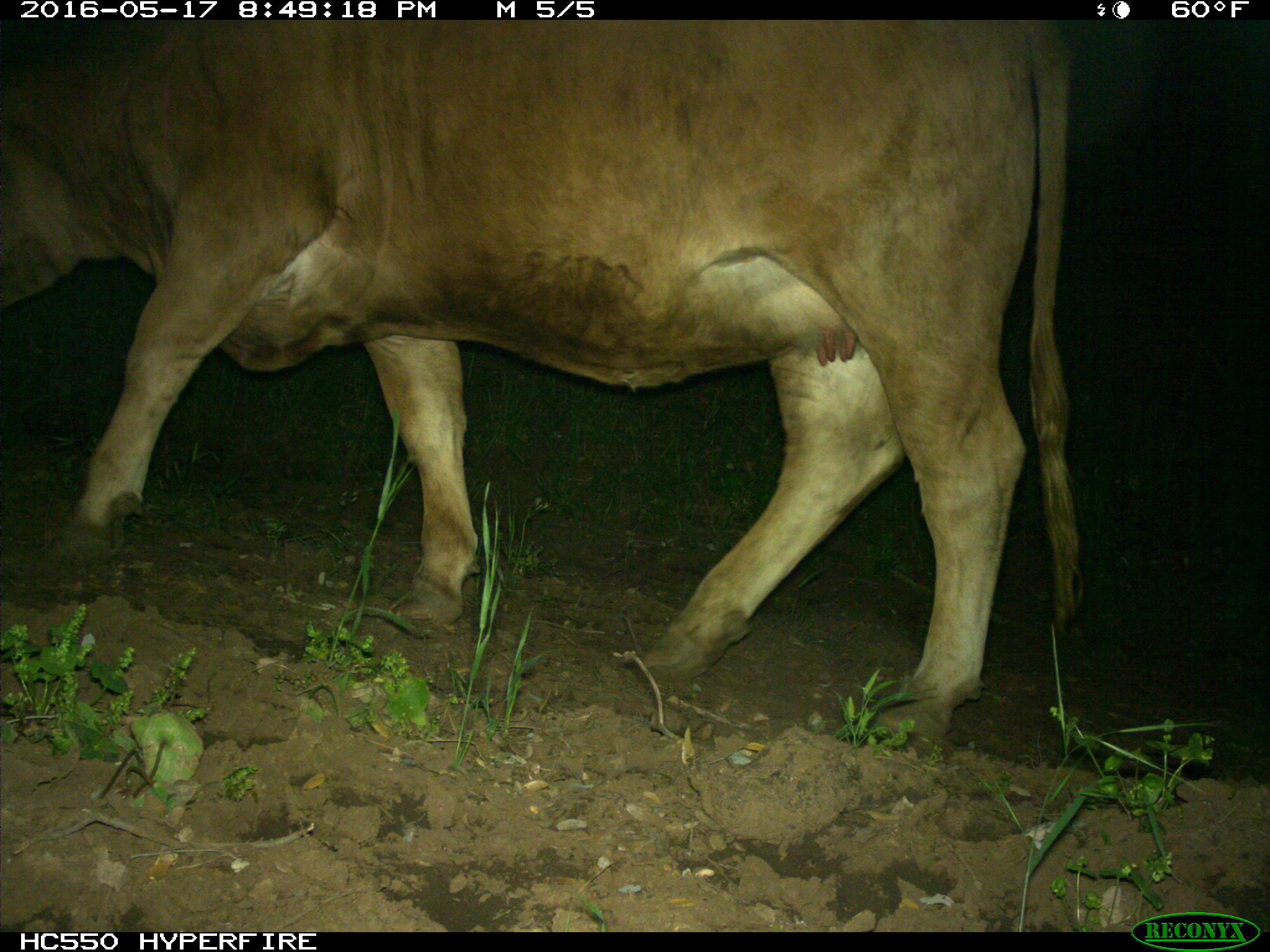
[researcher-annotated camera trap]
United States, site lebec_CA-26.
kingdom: Animalia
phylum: Chordata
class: Mammalia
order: Artiodactyla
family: Bovidae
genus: Bos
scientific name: Bos taurus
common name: domestic cow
Bos taurus (domestic cow).